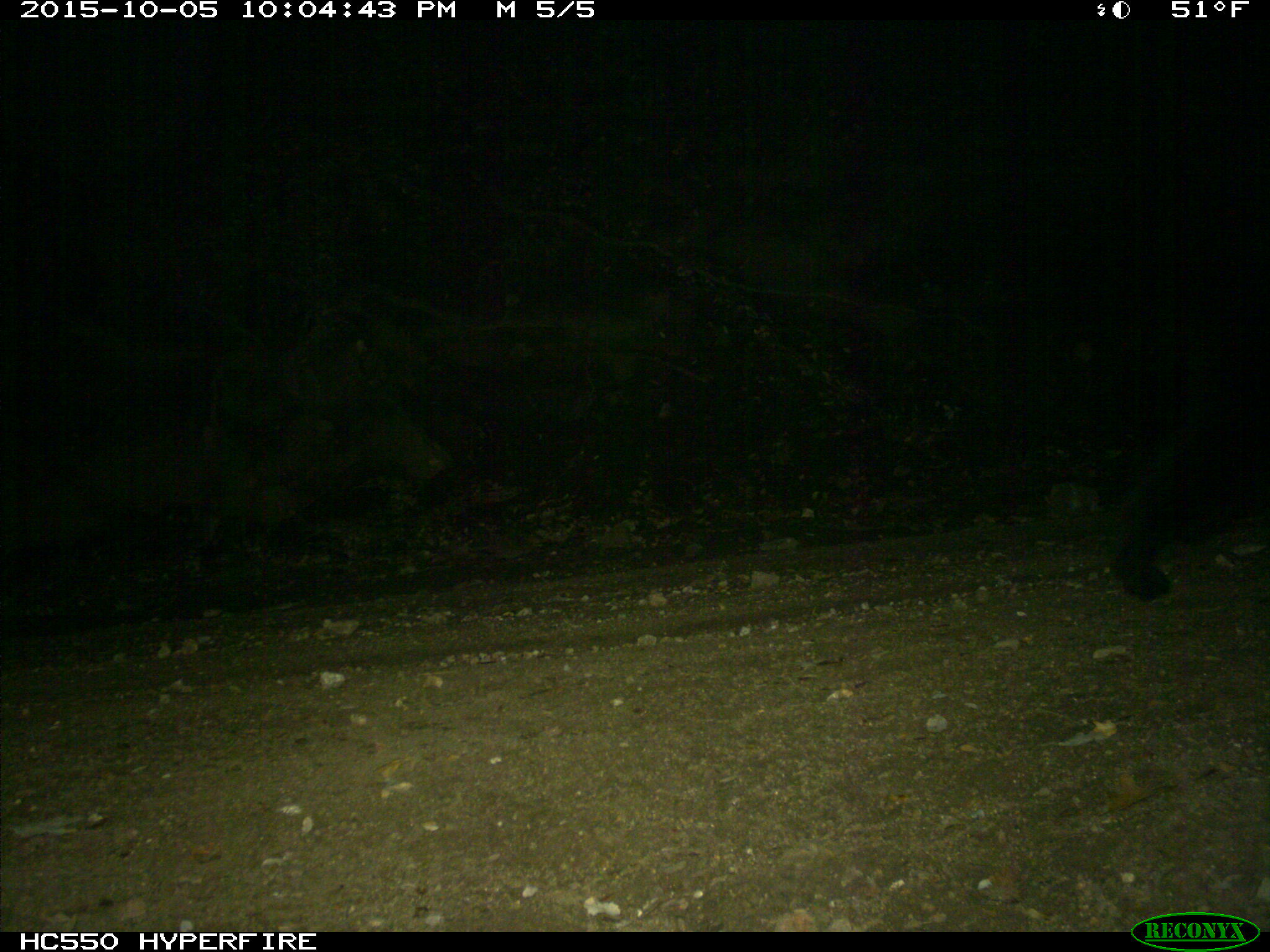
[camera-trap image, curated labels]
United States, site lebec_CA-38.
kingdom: Animalia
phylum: Chordata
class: Mammalia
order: Carnivora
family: Ursidae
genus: Ursus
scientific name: Ursus americanus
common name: american black bear